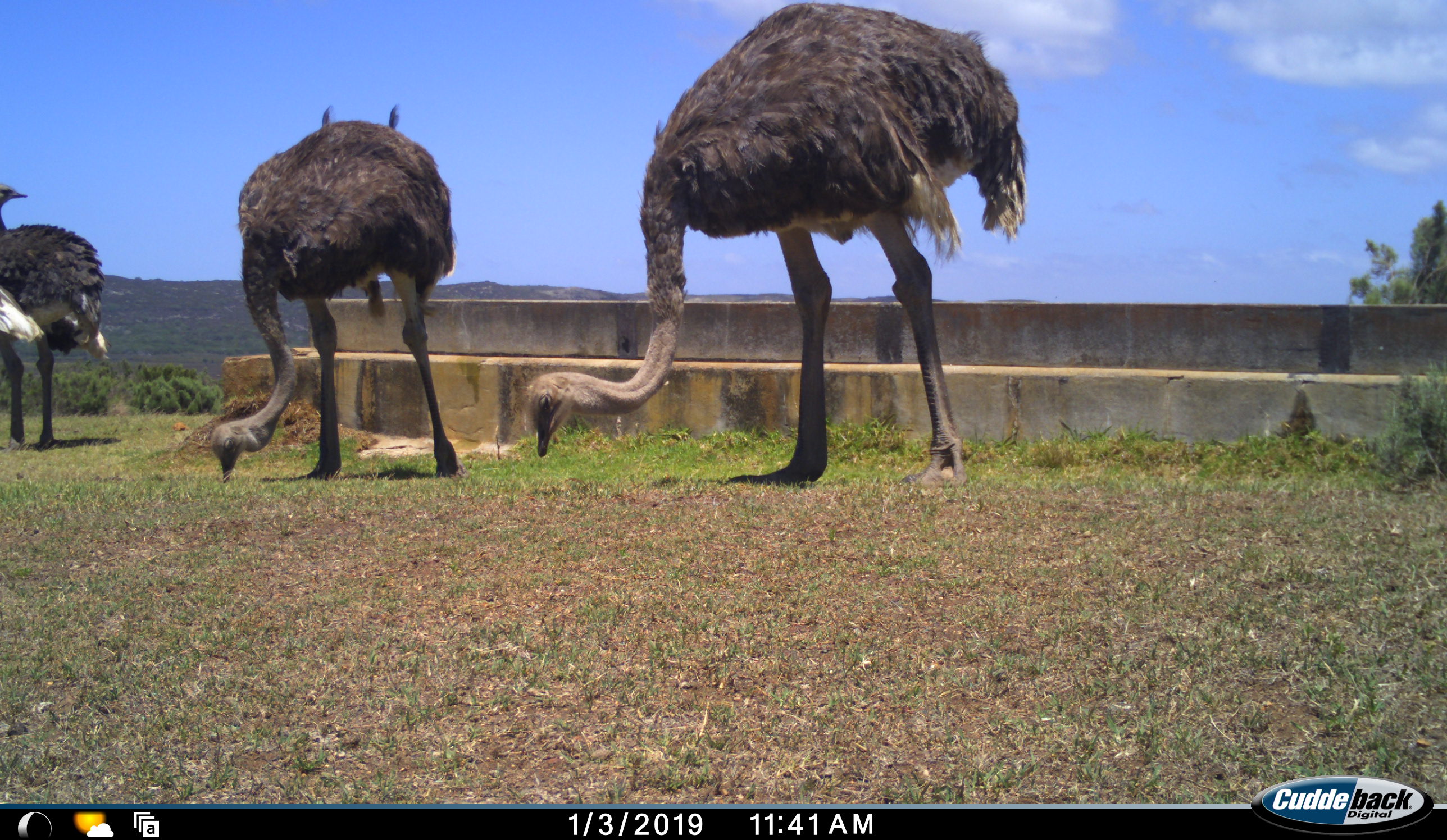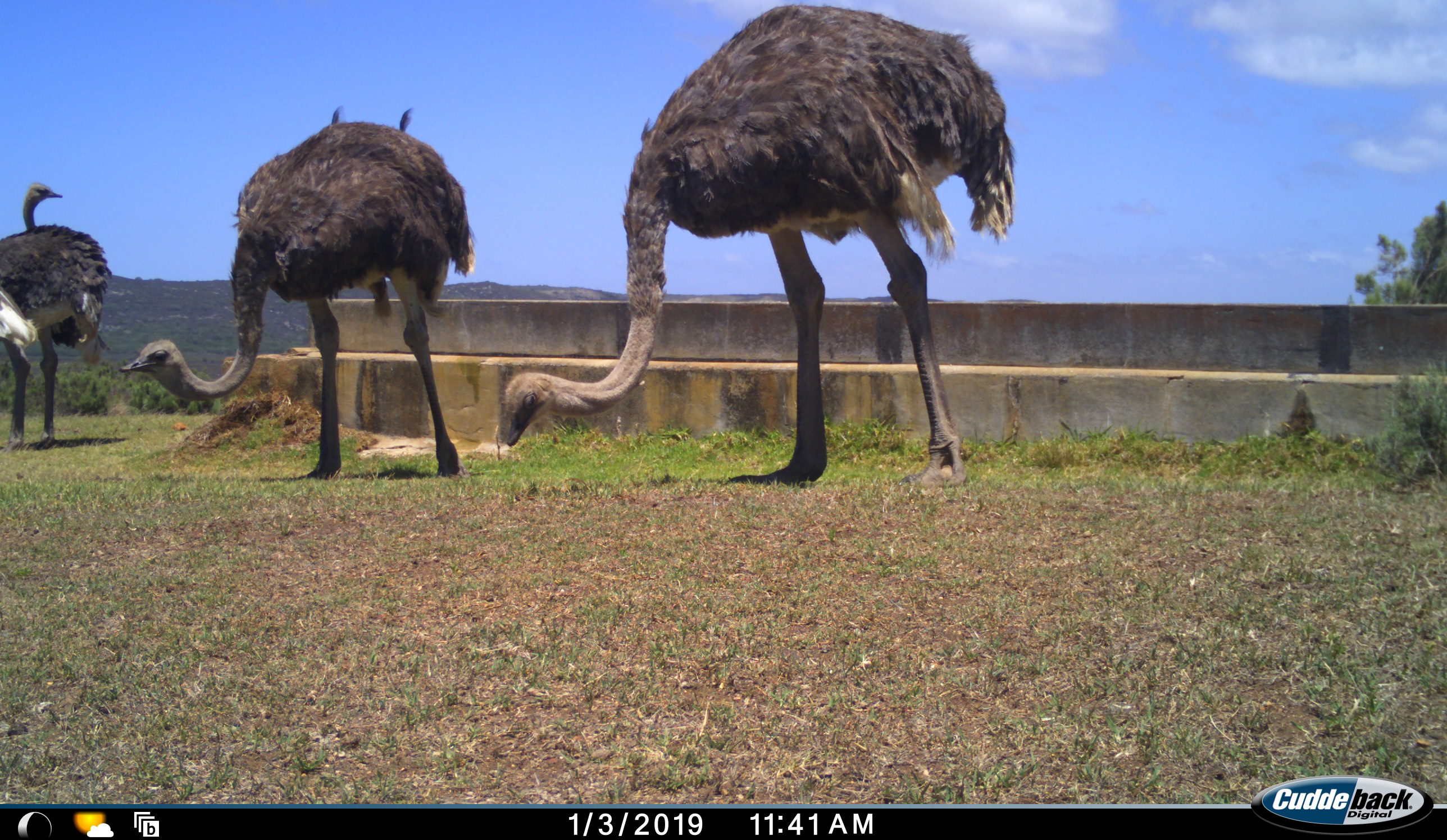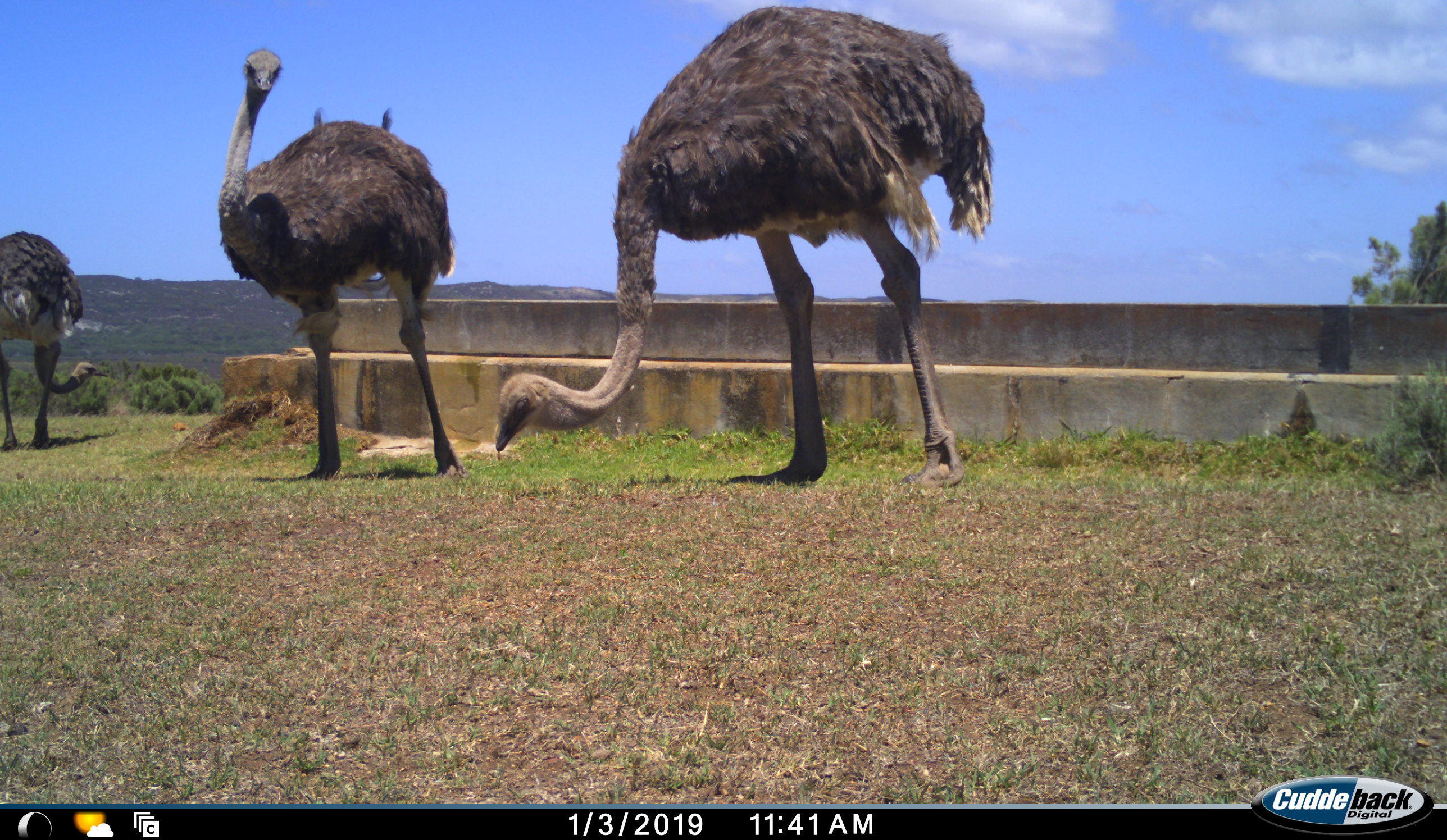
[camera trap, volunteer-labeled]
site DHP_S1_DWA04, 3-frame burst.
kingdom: Animalia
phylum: Chordata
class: Aves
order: Struthioniformes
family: Struthionidae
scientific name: Struthionidae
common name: ostrich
Ostrich (Struthionidae), count 3. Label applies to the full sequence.